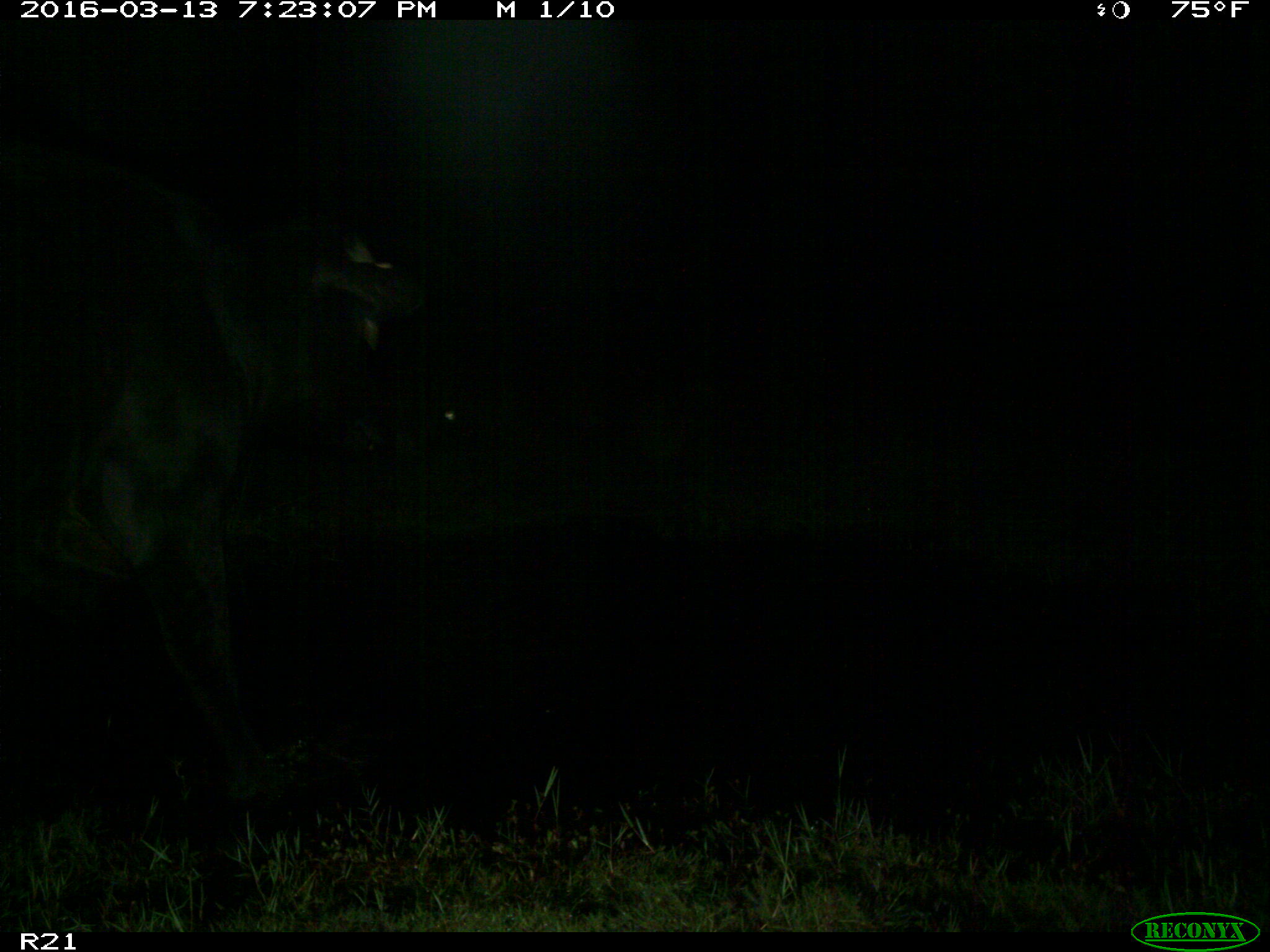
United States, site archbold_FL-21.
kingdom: Animalia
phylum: Chordata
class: Mammalia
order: Artiodactyla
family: Bovidae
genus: Bos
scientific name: Bos taurus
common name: domestic cow